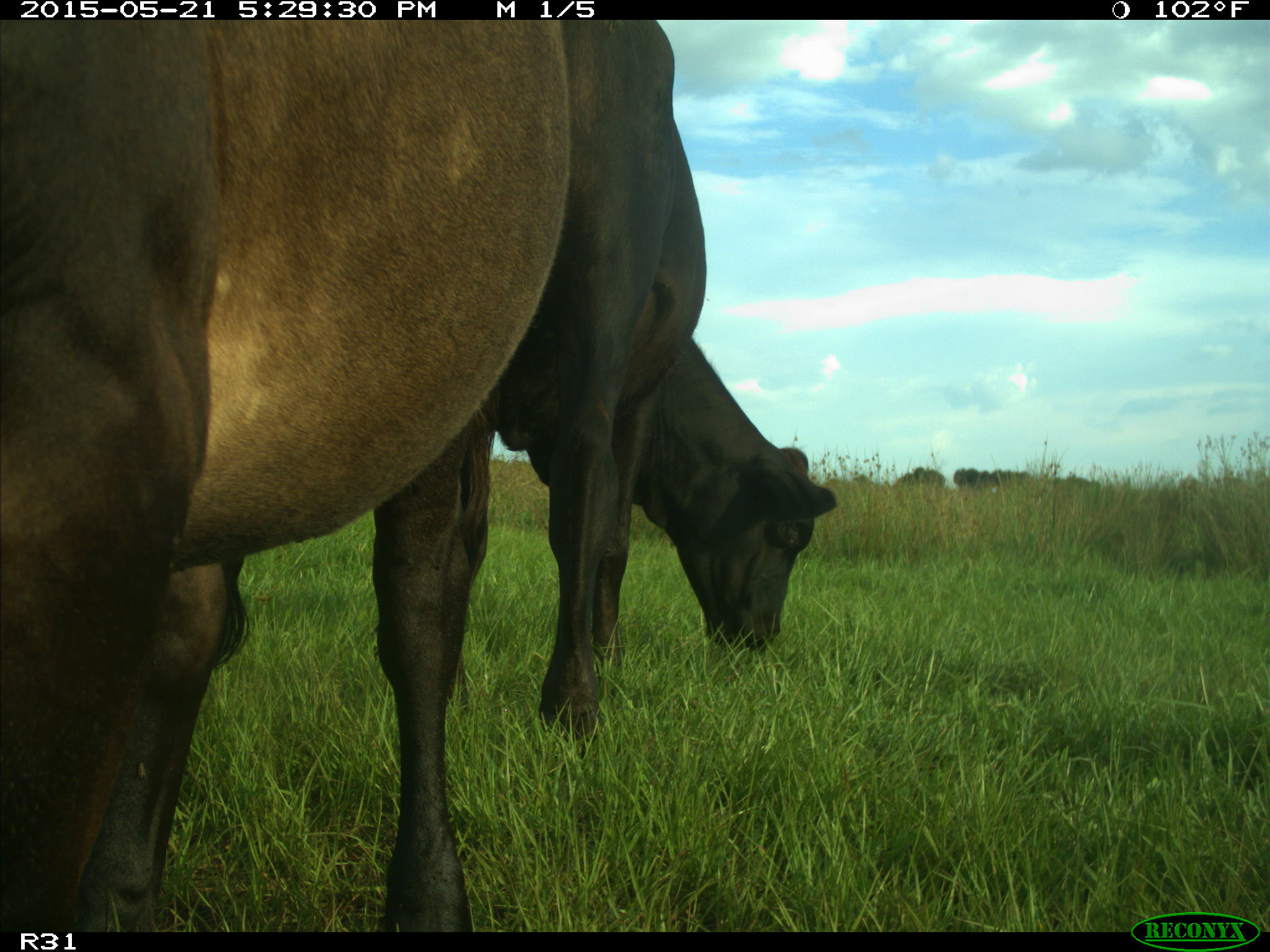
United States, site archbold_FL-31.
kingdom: Animalia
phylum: Chordata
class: Mammalia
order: Artiodactyla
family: Bovidae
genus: Bos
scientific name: Bos taurus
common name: domestic cow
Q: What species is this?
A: Bos taurus (domestic cow).